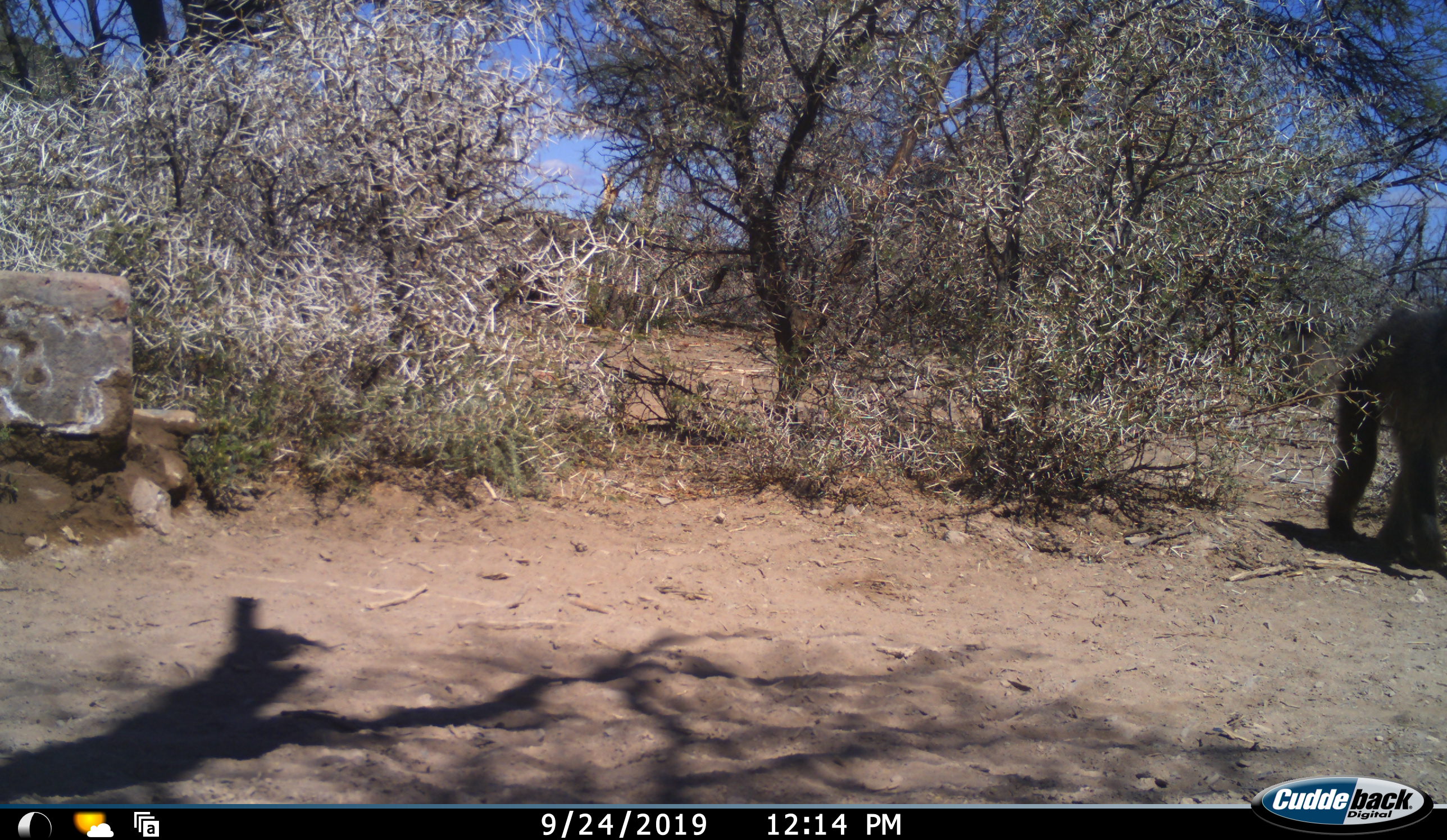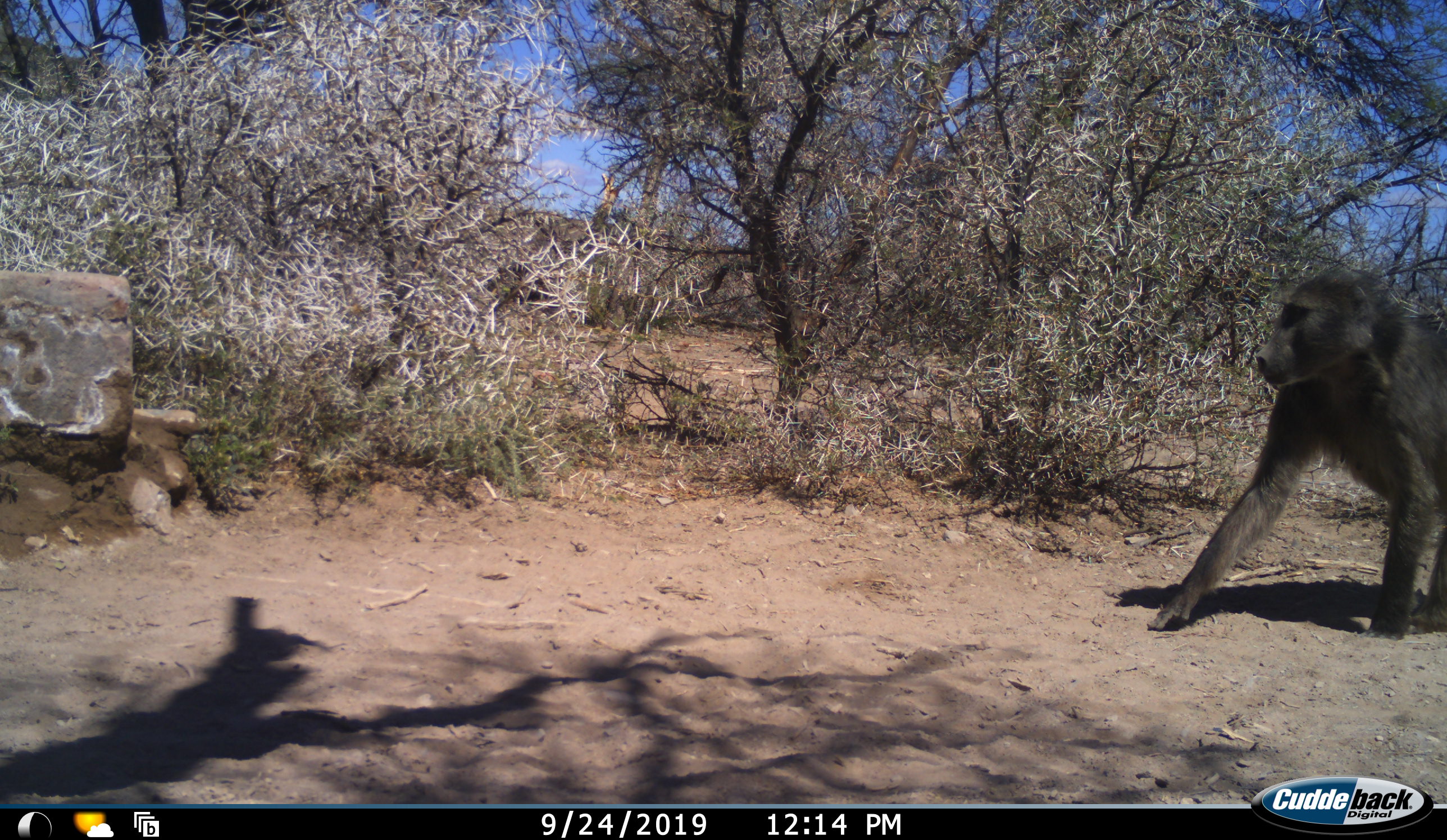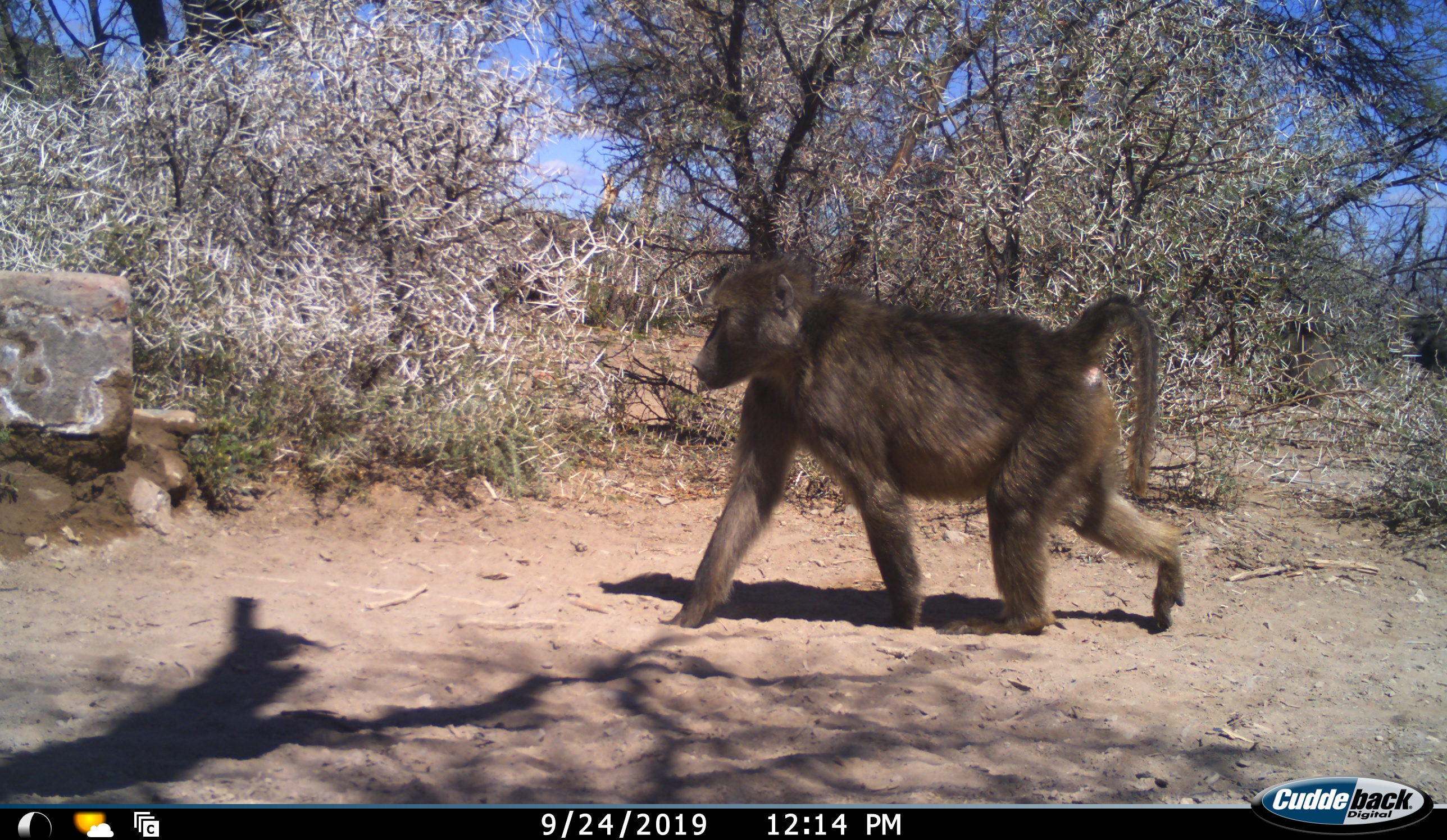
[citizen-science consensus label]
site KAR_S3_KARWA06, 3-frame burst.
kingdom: Animalia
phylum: Chordata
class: Mammalia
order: Primates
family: Cercopithecidae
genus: Papio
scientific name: Papio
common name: baboon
Baboon (Papio), count 1. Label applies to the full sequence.